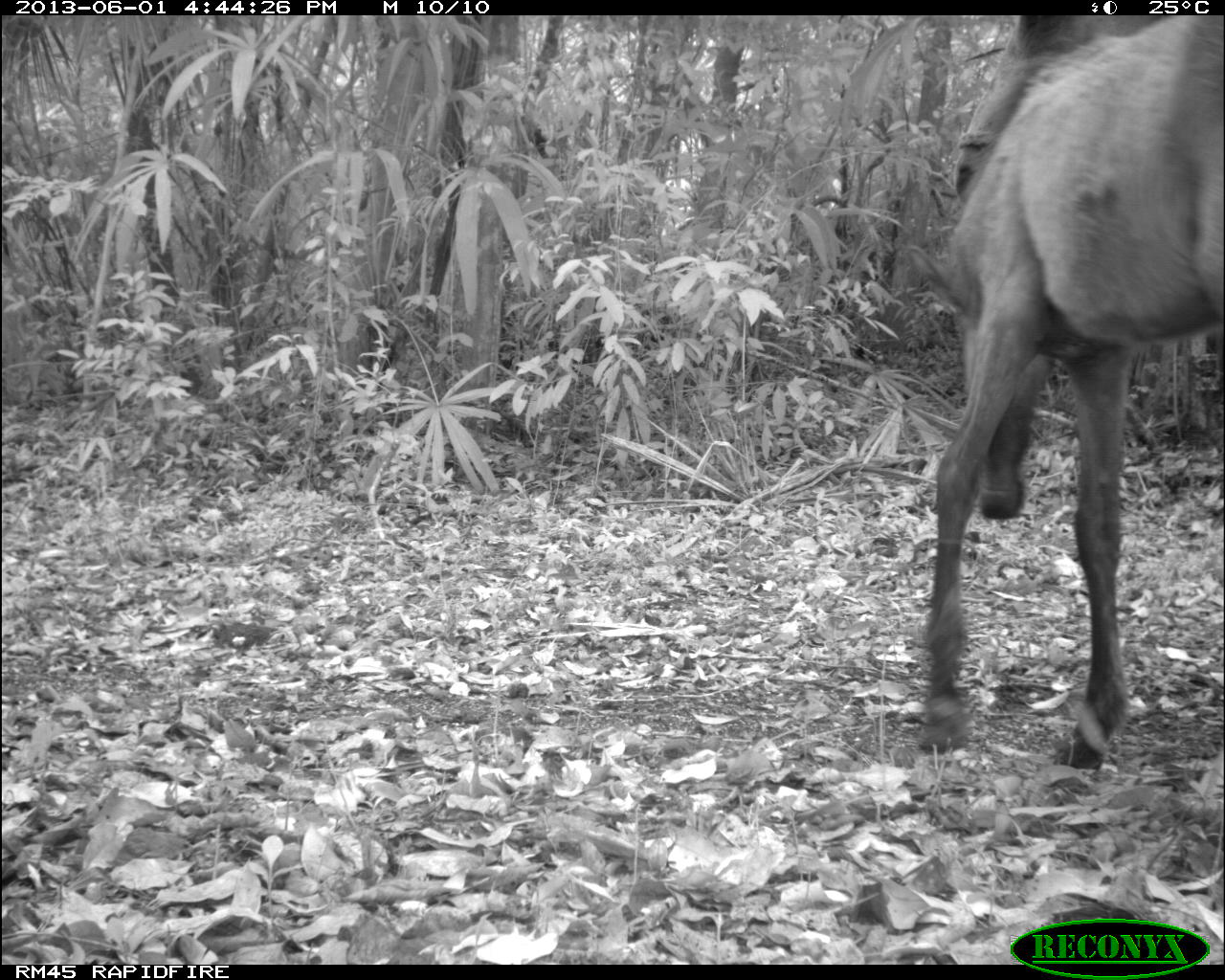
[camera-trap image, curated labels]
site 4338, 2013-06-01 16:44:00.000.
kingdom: Animalia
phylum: Chordata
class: Mammalia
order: Perissodactyla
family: Equidae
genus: Equus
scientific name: Equus ferus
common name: wild horse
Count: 2.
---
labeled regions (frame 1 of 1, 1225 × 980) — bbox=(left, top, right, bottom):
equus ferus: bbox=(915, 15, 1225, 769)